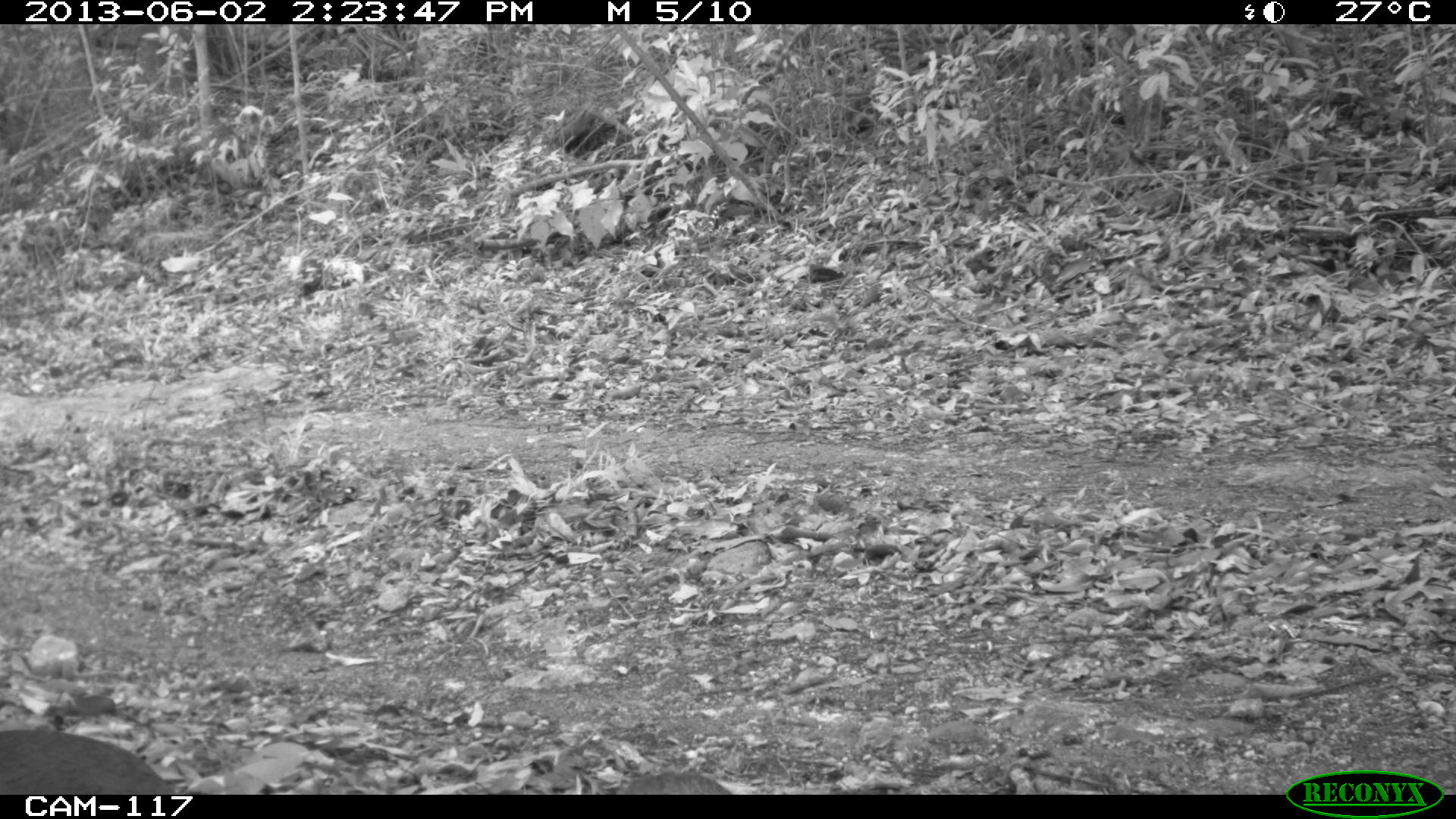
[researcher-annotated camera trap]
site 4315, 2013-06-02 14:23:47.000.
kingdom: Animalia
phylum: Chordata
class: Aves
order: Tinamiformes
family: Tinamidae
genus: Tinamus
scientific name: Tinamus major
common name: great tinamou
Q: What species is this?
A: Tinamus major (great tinamou).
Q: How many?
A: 2.